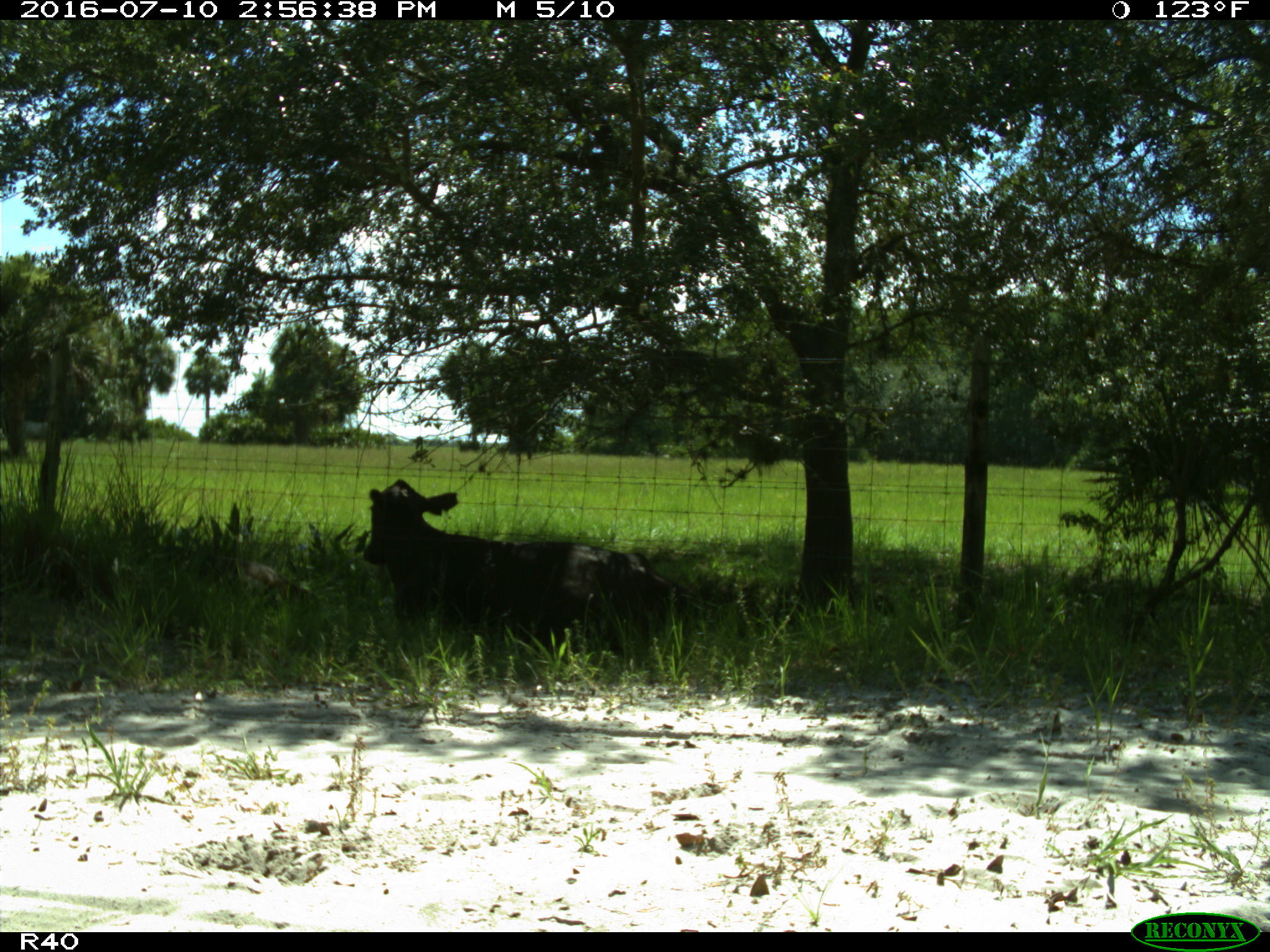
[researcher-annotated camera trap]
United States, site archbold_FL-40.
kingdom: Animalia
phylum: Chordata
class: Mammalia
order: Artiodactyla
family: Bovidae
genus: Bos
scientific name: Bos taurus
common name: domestic cow